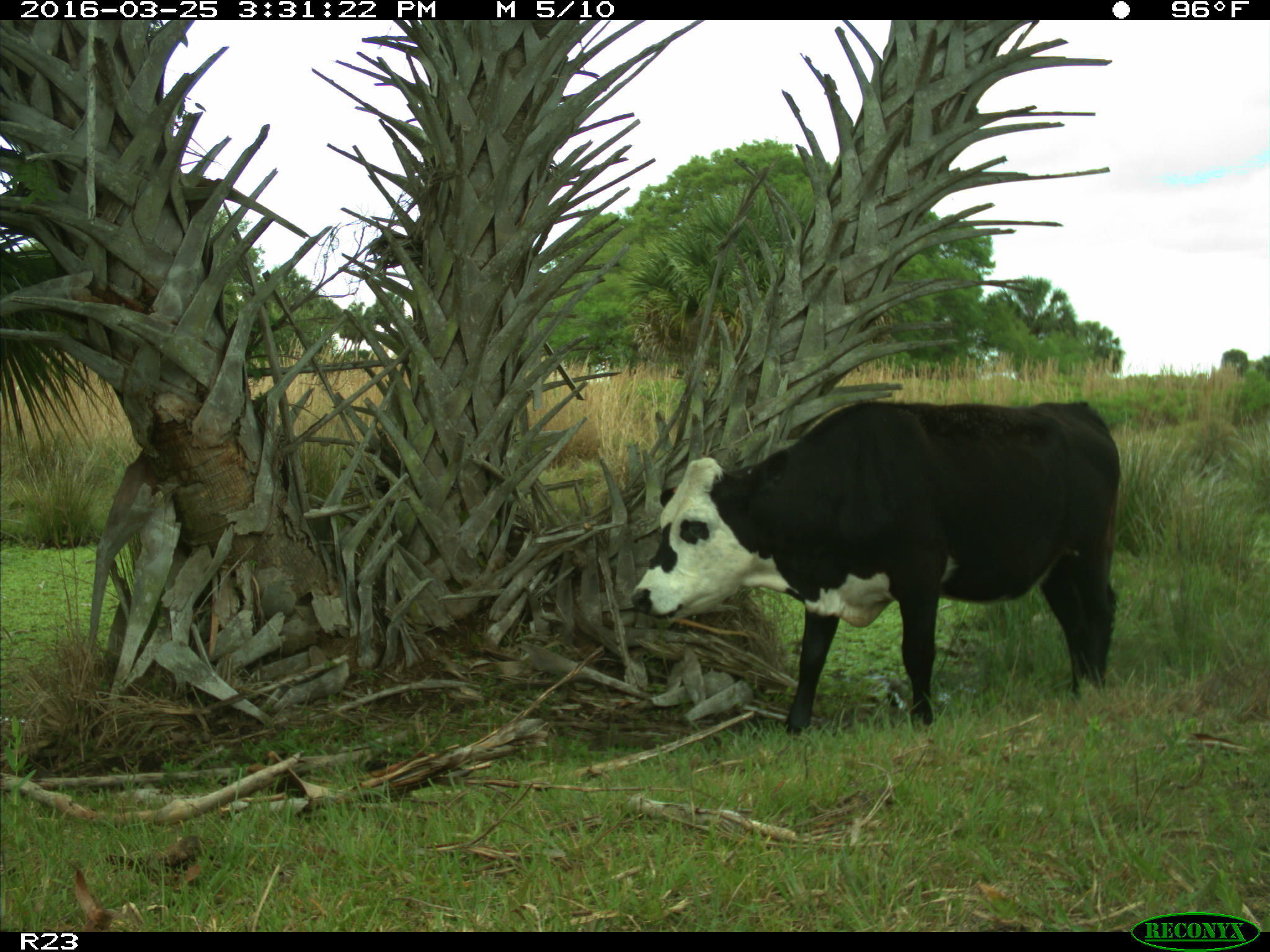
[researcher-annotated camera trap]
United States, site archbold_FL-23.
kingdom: Animalia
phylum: Chordata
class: Mammalia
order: Artiodactyla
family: Bovidae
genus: Bos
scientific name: Bos taurus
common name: domestic cow